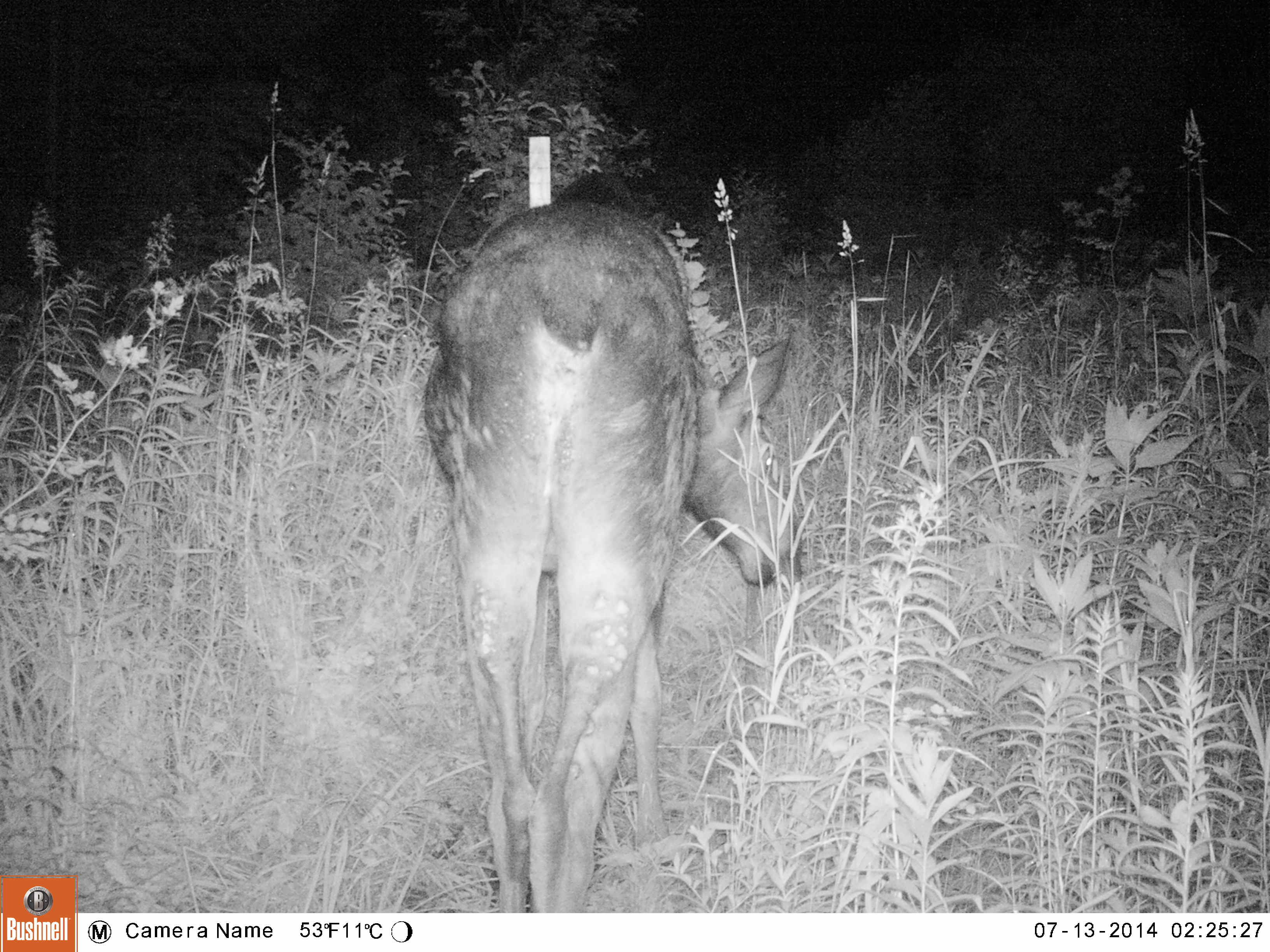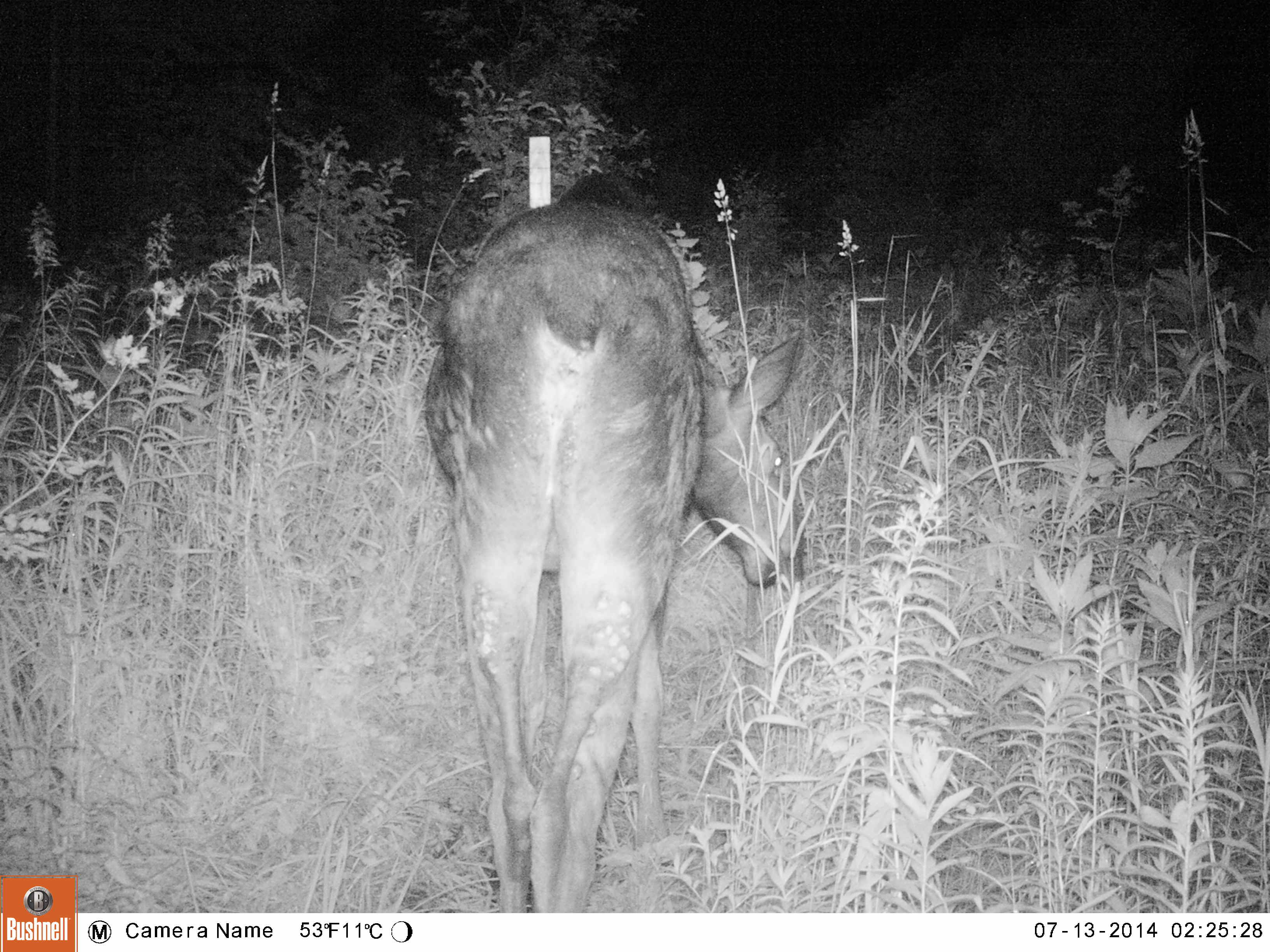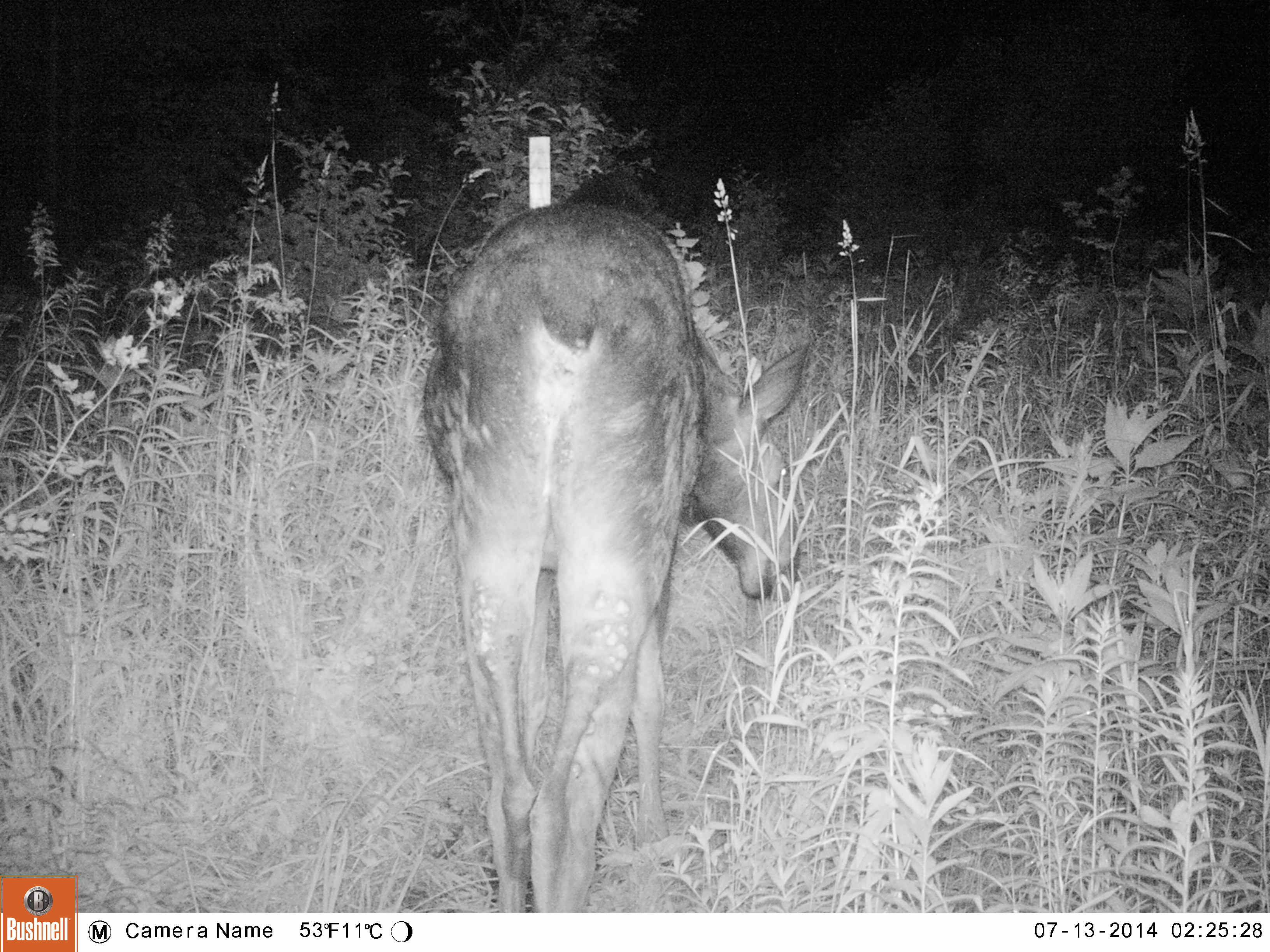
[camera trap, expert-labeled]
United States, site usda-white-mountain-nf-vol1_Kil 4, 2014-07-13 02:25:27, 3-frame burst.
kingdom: Animalia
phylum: Chordata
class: Mammalia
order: Artiodactyla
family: Cervidae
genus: Alces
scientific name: Alces alces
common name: moose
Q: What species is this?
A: Moose (Alces alces).